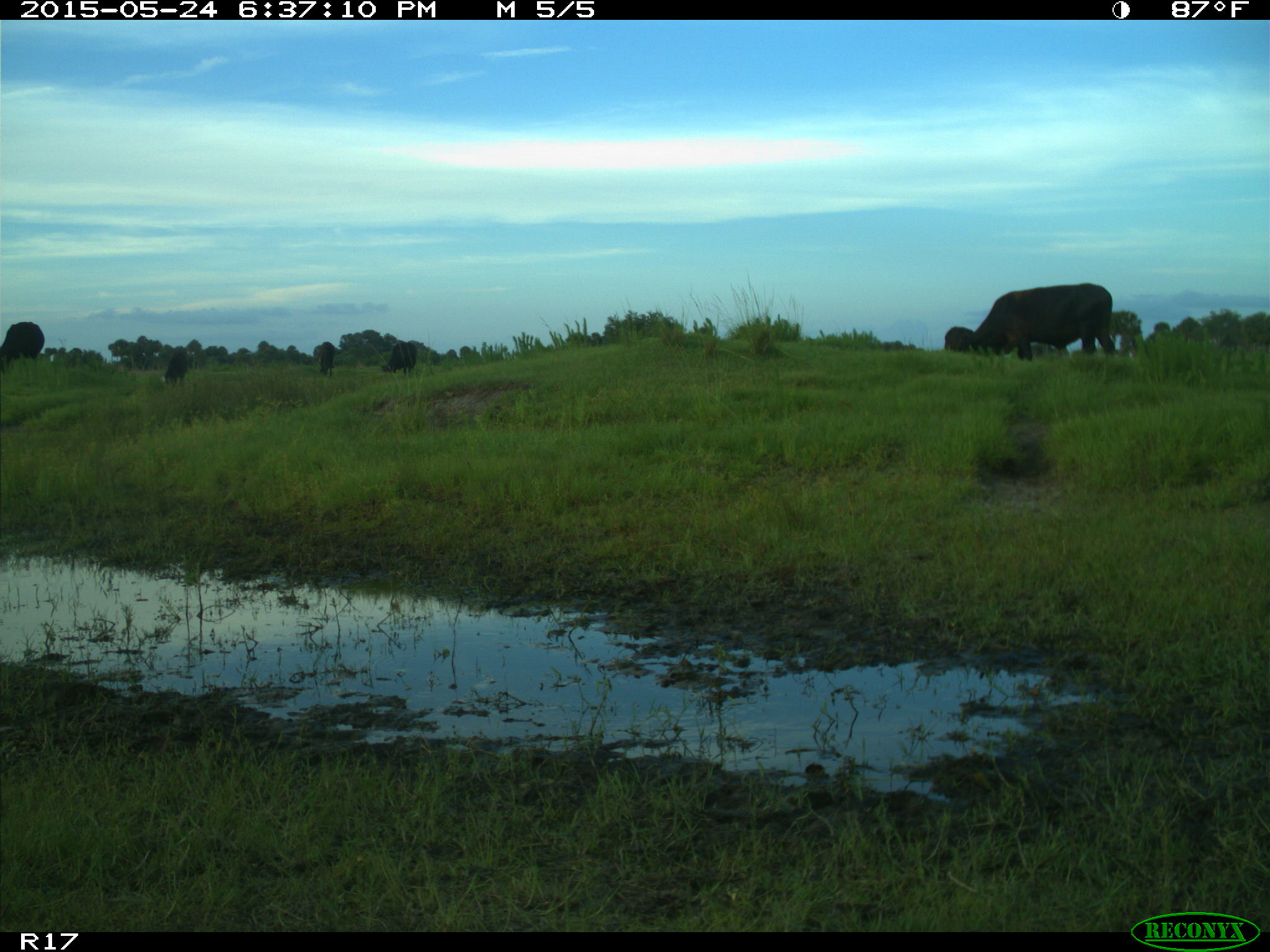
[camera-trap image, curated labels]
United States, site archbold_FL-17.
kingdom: Animalia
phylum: Chordata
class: Mammalia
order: Artiodactyla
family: Bovidae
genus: Bos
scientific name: Bos taurus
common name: domestic cow